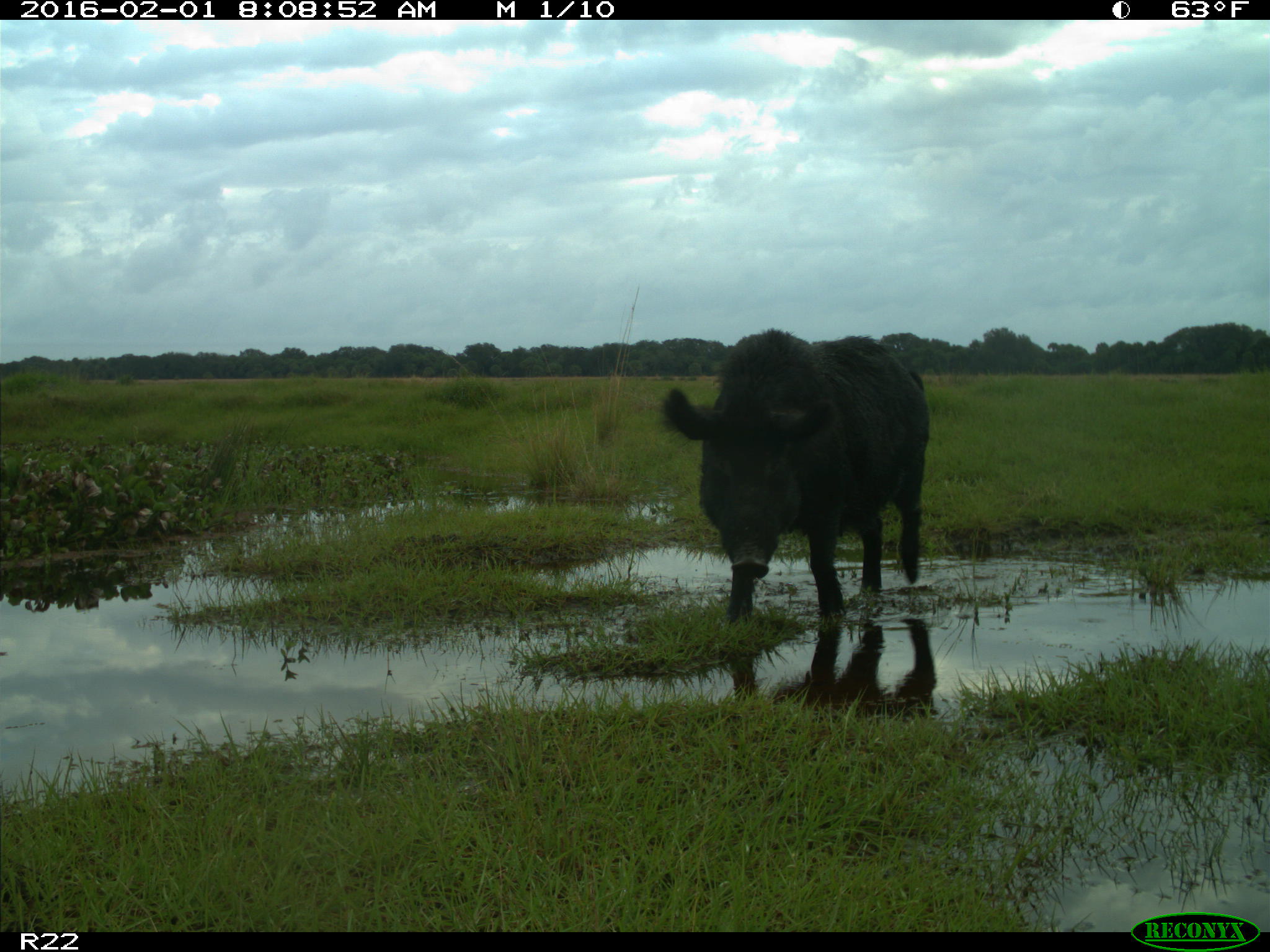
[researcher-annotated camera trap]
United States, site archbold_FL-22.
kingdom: Animalia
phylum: Chordata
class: Mammalia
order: Artiodactyla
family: Suidae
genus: Sus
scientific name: Sus scrofa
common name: wild boar